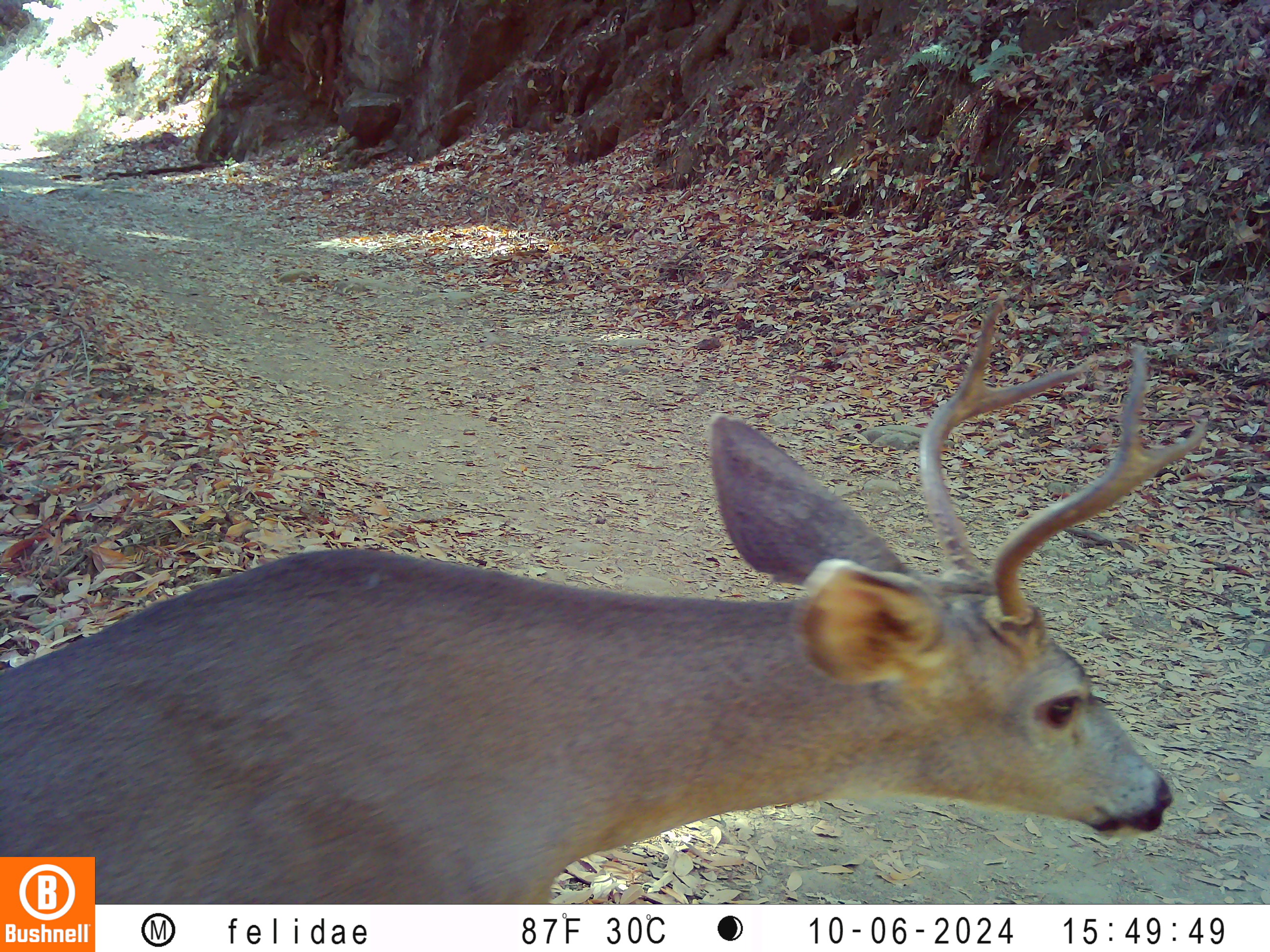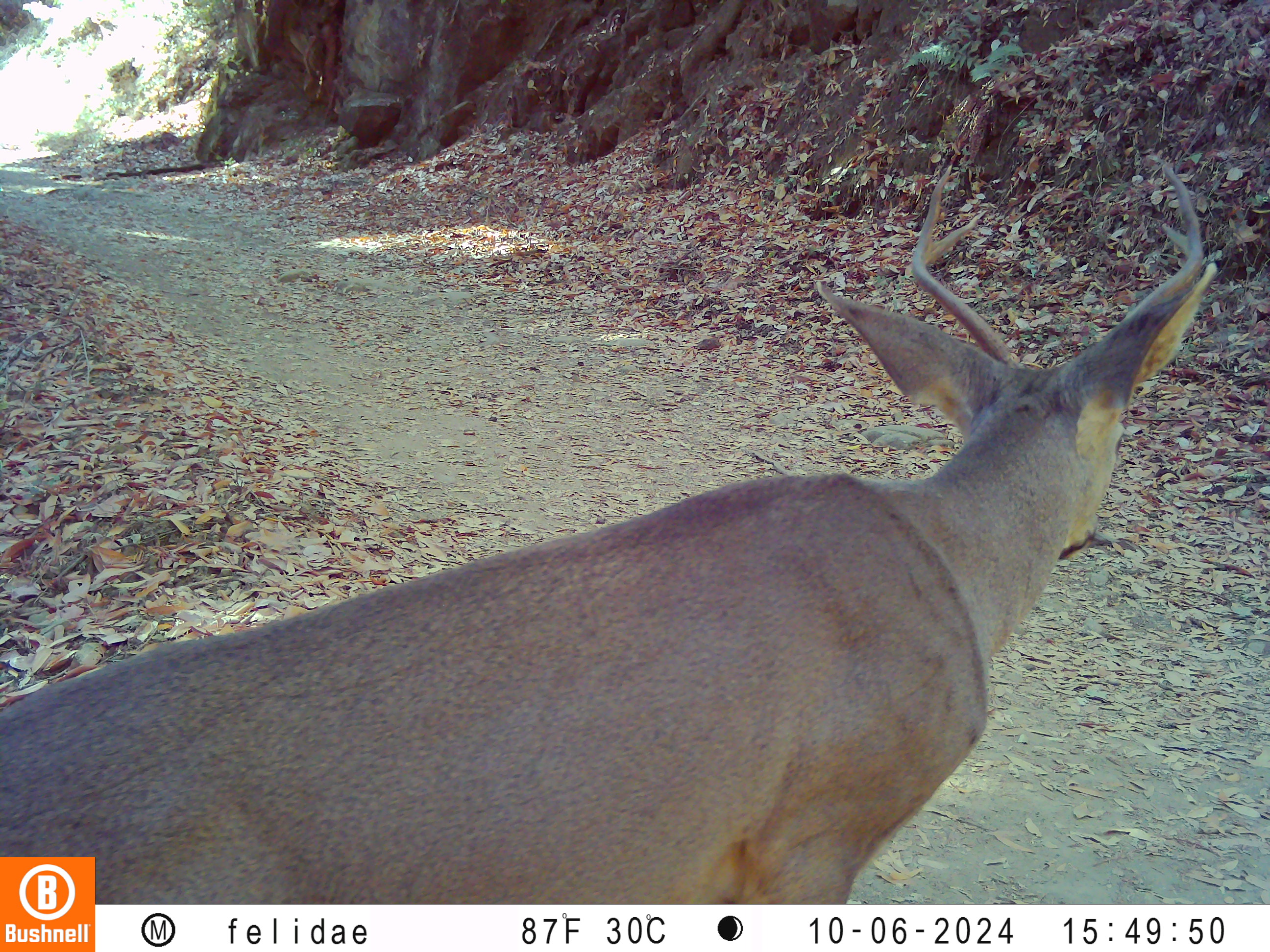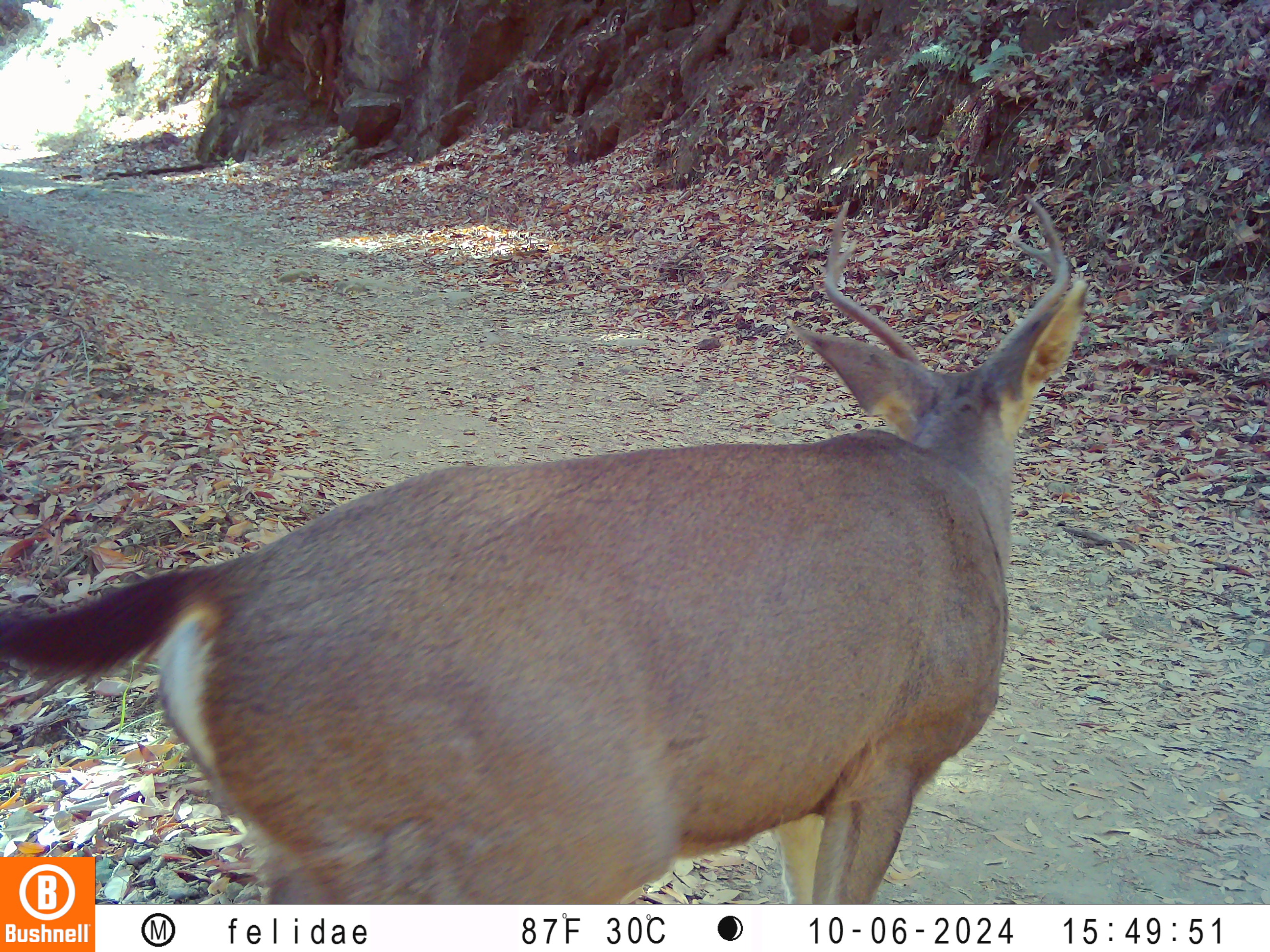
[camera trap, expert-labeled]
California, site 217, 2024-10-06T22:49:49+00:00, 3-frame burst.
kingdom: Animalia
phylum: Chordata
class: Mammalia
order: Artiodactyla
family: Cervidae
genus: Odocoileus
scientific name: Odocoileus hemionus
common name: mule deer